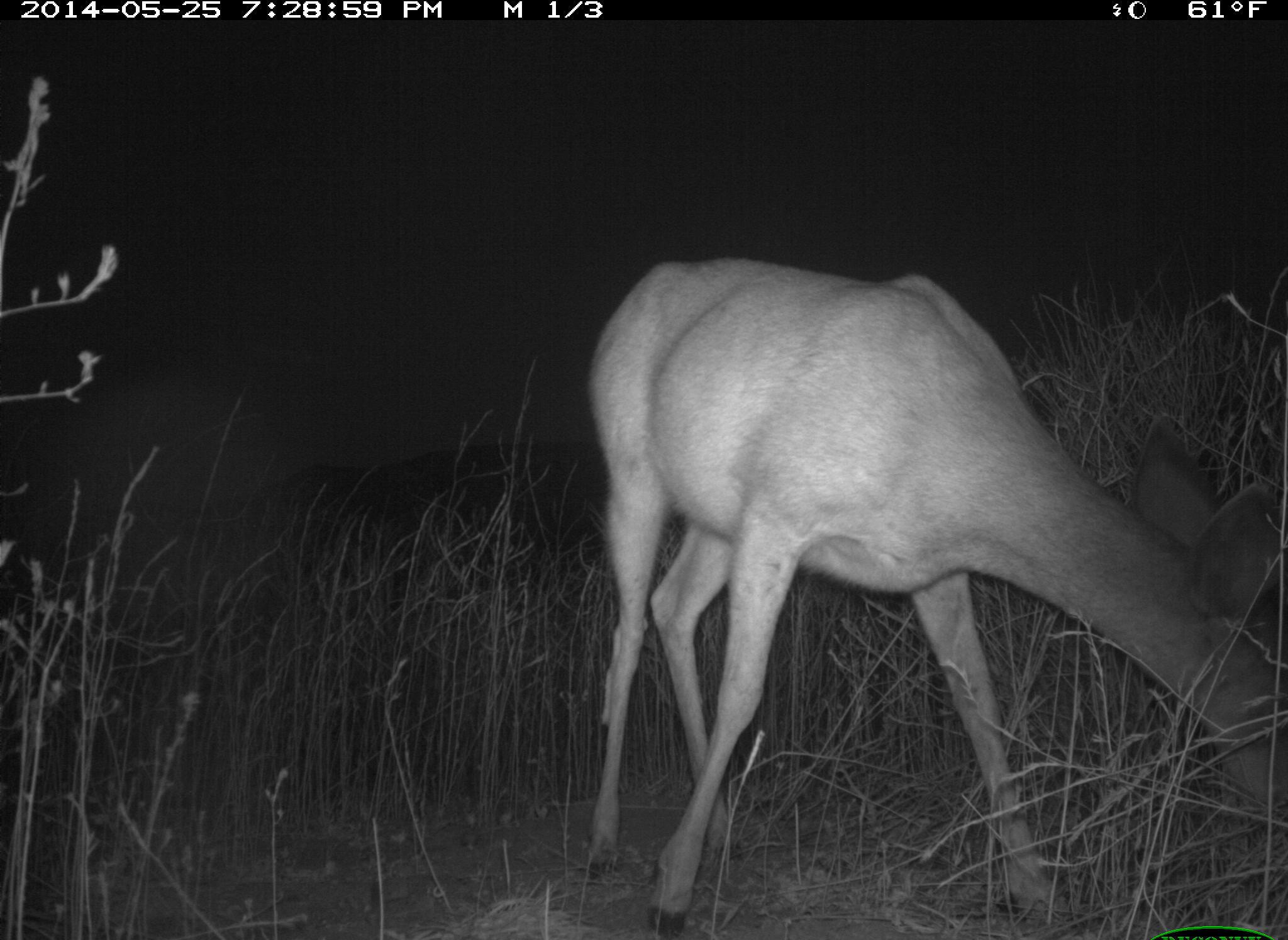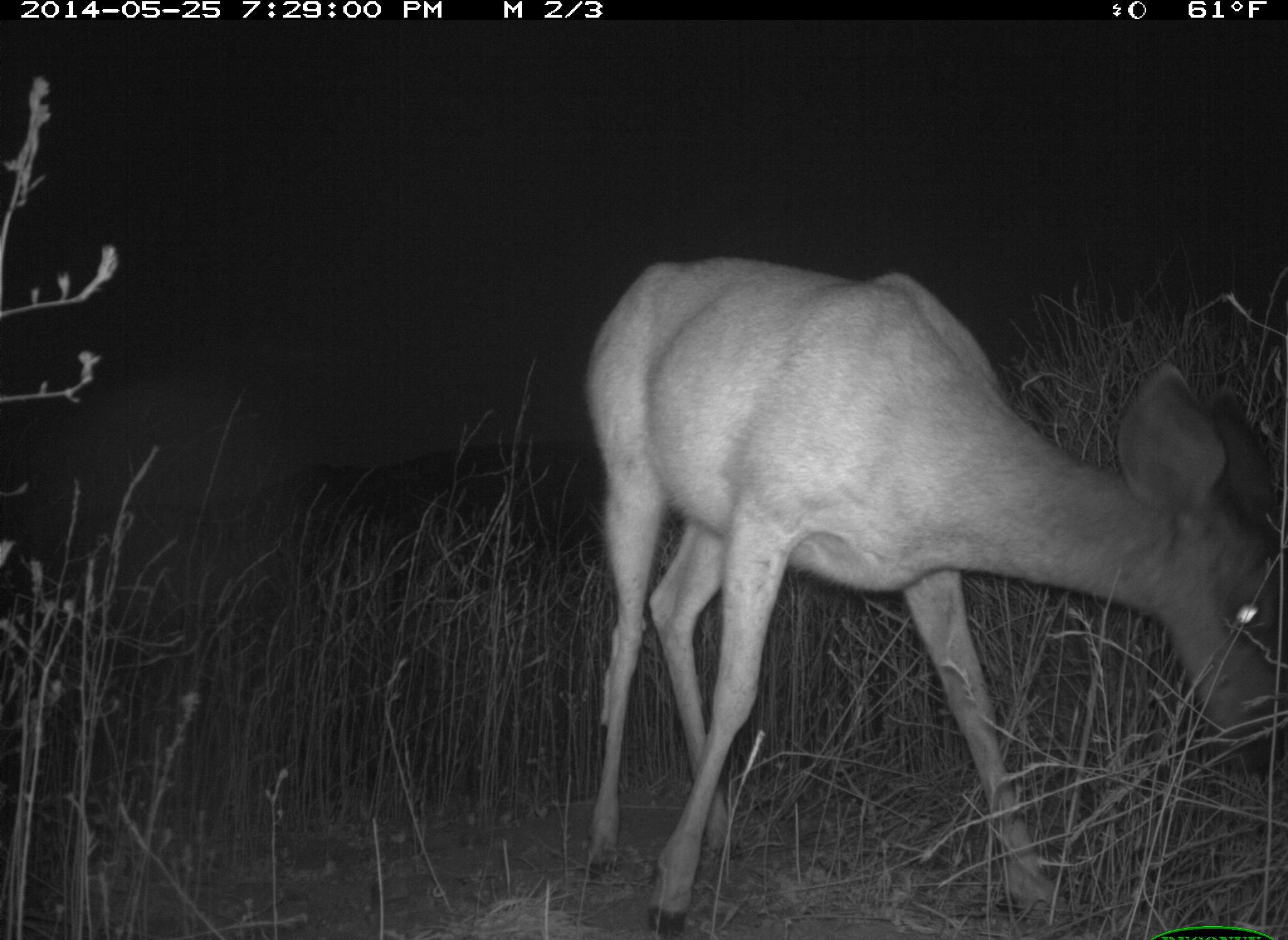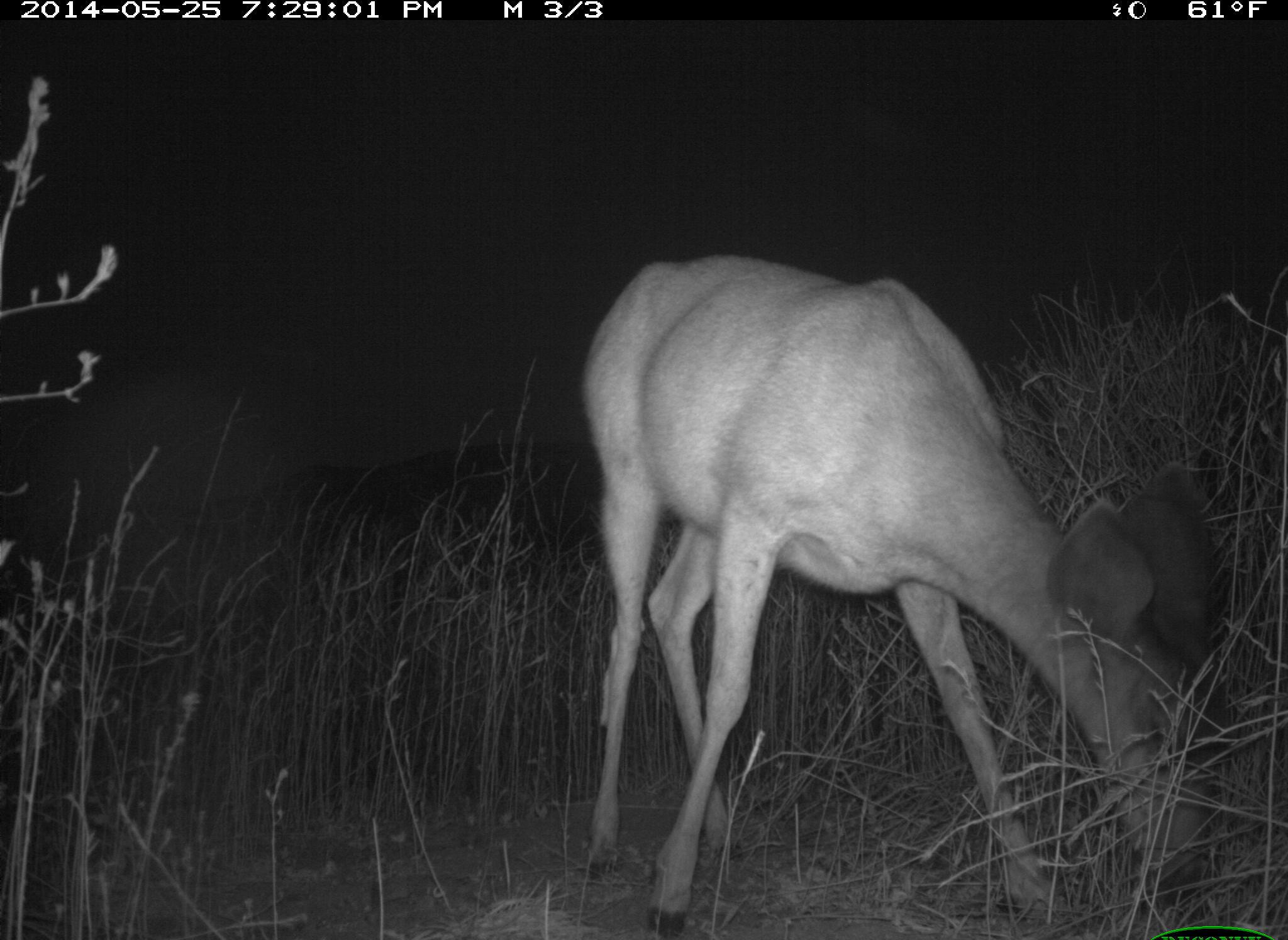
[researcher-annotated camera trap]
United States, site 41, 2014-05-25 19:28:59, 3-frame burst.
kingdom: Animalia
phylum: Chordata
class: Mammalia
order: Artiodactyla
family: Cervidae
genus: Odocoileus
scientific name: Odocoileus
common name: deer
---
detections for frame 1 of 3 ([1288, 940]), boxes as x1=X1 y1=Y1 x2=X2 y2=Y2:
deer: x1=577 y1=258 x2=1288 y2=939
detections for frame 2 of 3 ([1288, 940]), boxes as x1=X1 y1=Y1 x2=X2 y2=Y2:
deer: x1=583 y1=250 x2=1288 y2=933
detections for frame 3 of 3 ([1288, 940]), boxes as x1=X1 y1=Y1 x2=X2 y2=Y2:
deer: x1=582 y1=252 x2=1244 y2=940